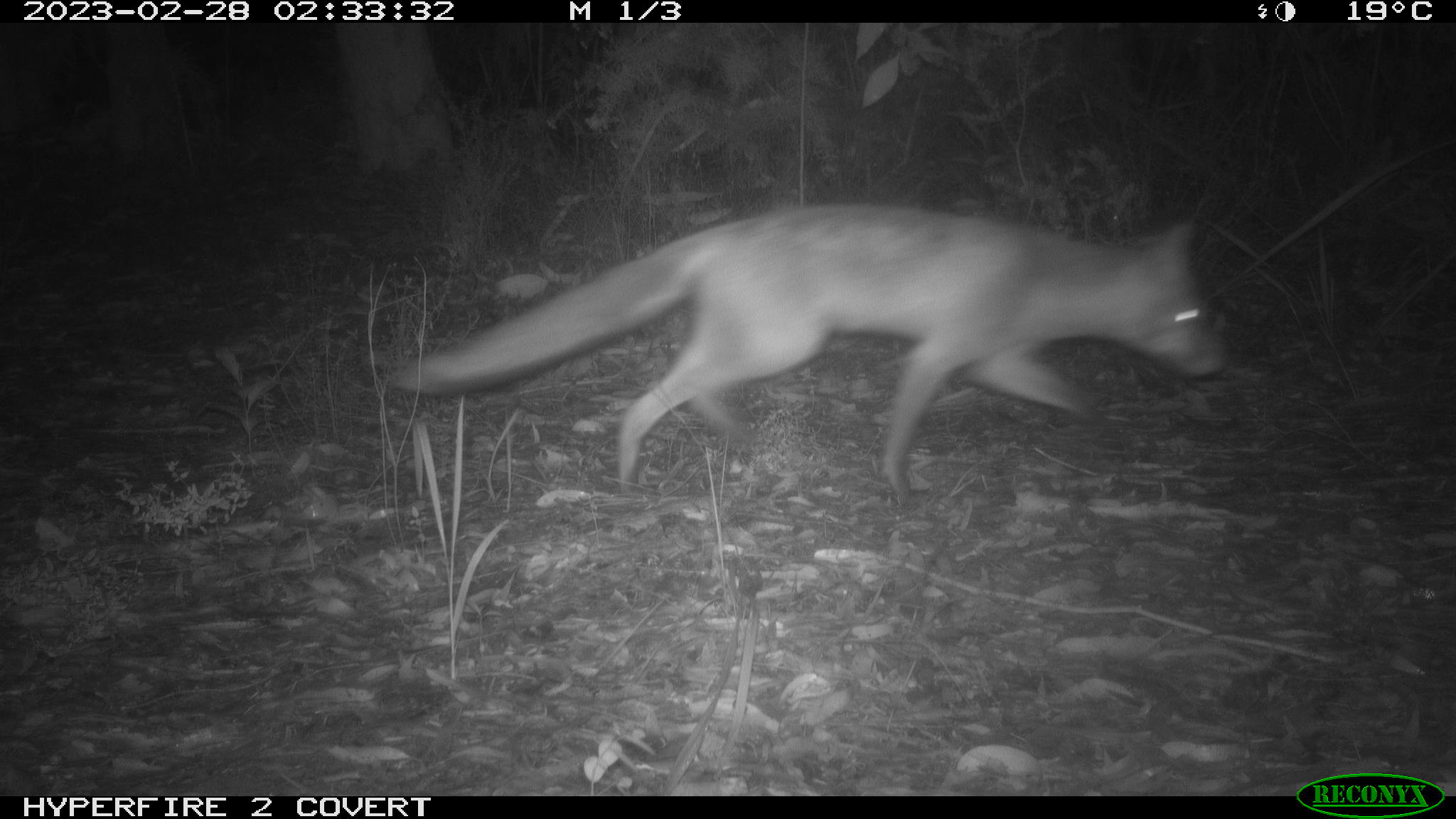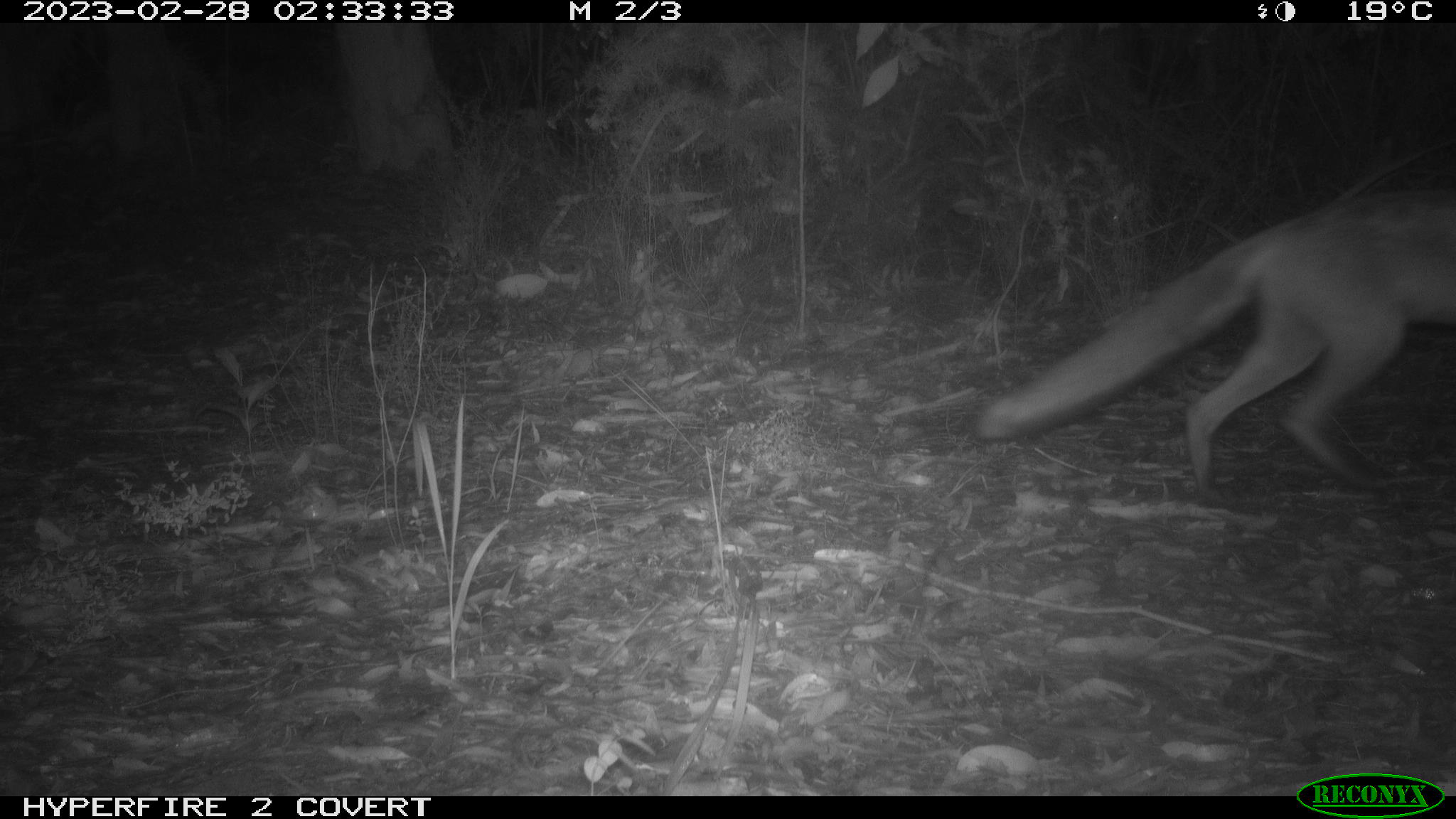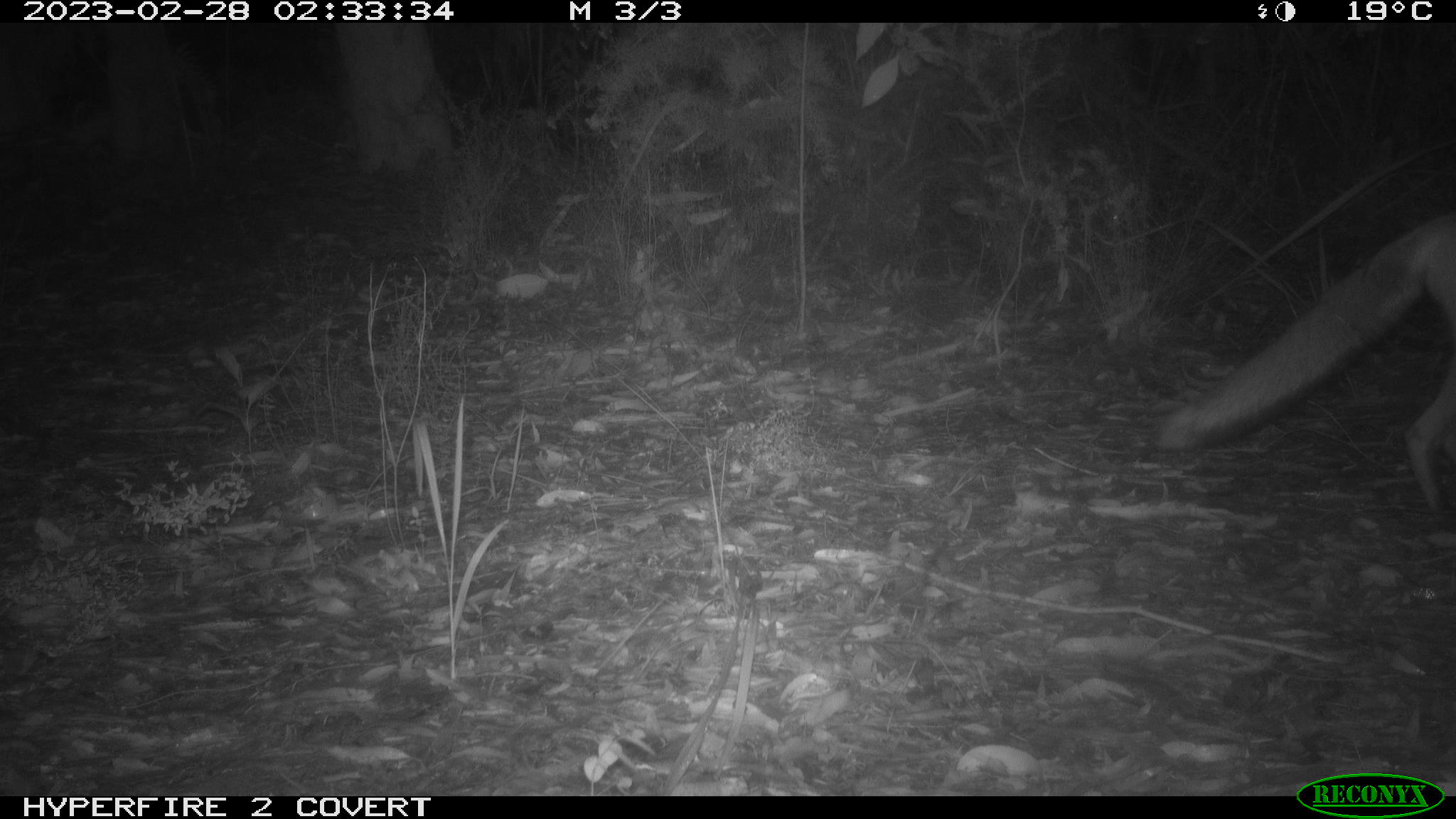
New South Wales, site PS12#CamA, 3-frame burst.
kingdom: Animalia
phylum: Chordata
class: Mammalia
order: Carnivora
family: Canidae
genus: Vulpes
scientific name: Vulpes vulpes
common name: red fox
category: fox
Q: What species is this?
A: Fox (red fox) (Vulpes vulpes).